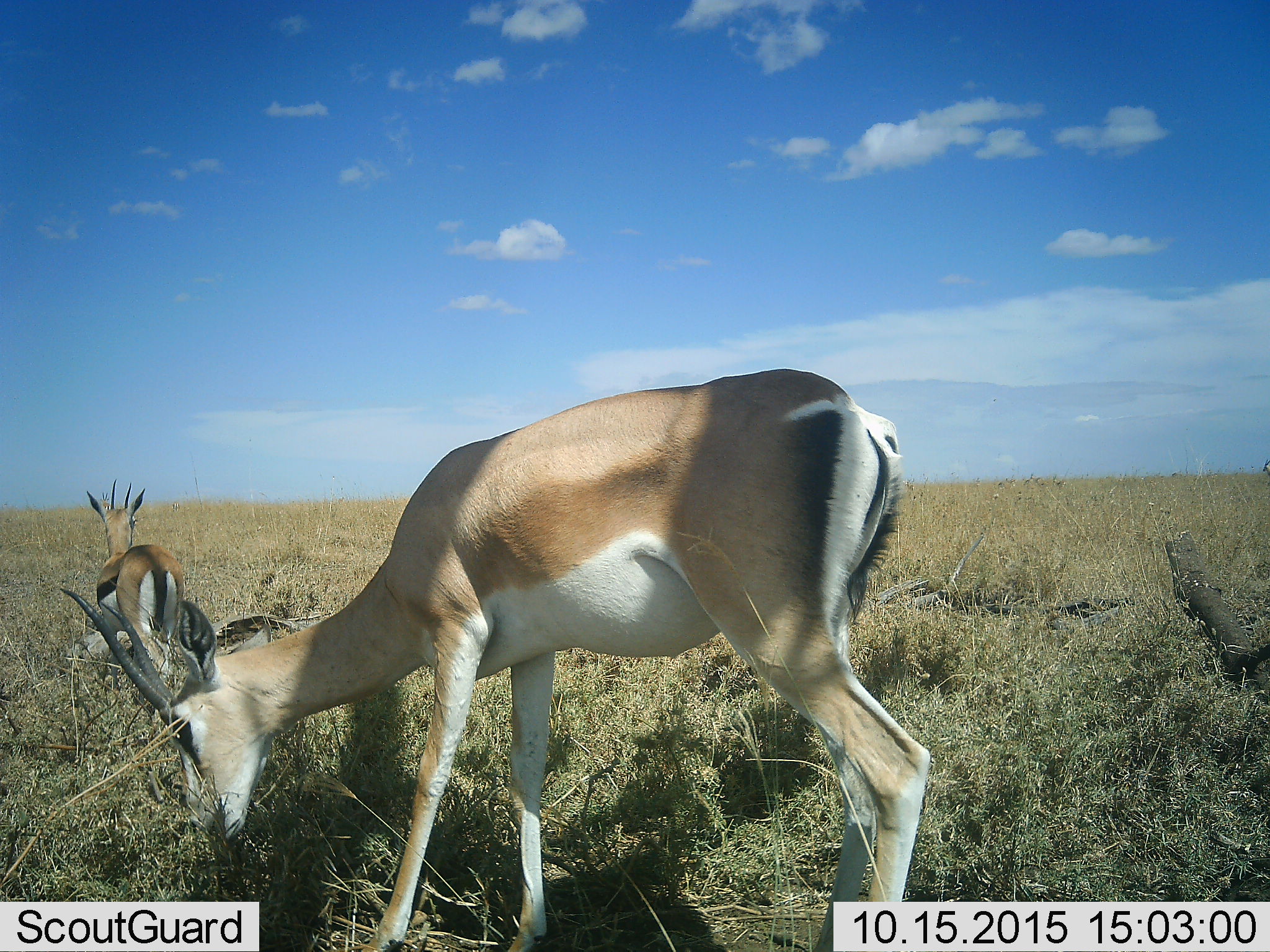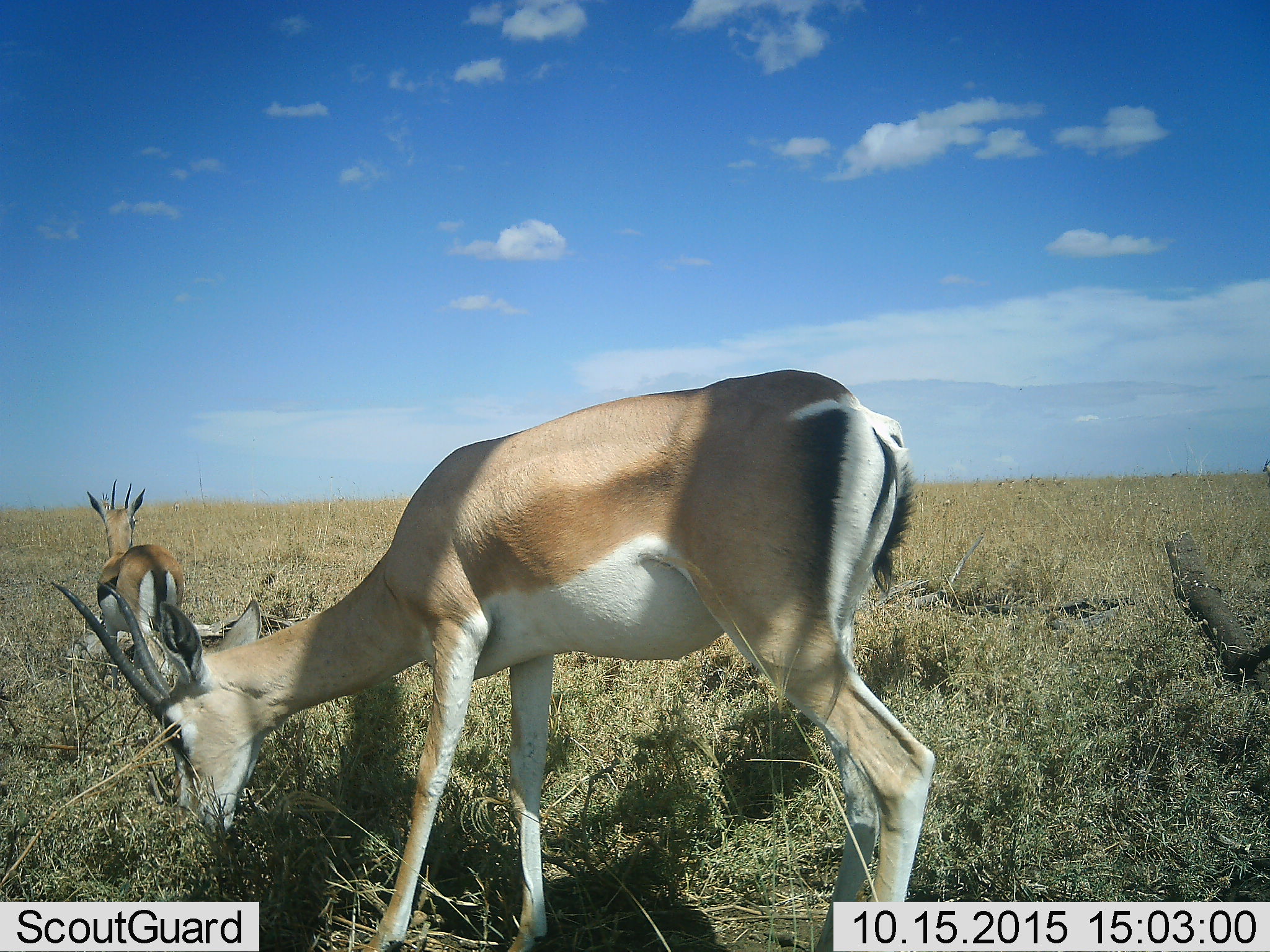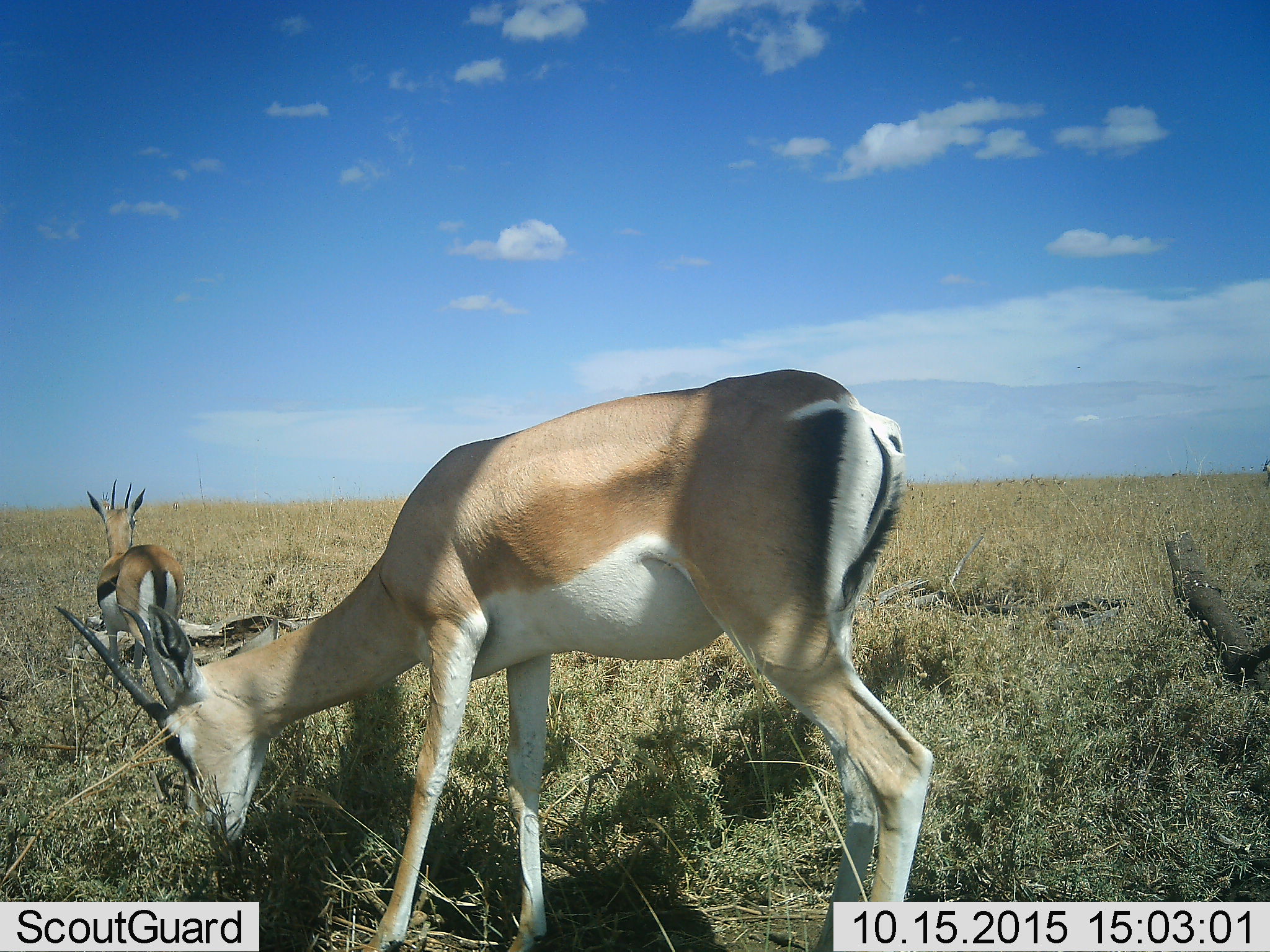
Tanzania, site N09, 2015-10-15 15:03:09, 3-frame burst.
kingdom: Animalia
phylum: Chordata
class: Mammalia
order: Artiodactyla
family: Bovidae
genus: Nanger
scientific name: Nanger granti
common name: grant's gazelle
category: gazellegrants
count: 2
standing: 14%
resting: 14%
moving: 0%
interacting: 0%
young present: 14%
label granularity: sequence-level